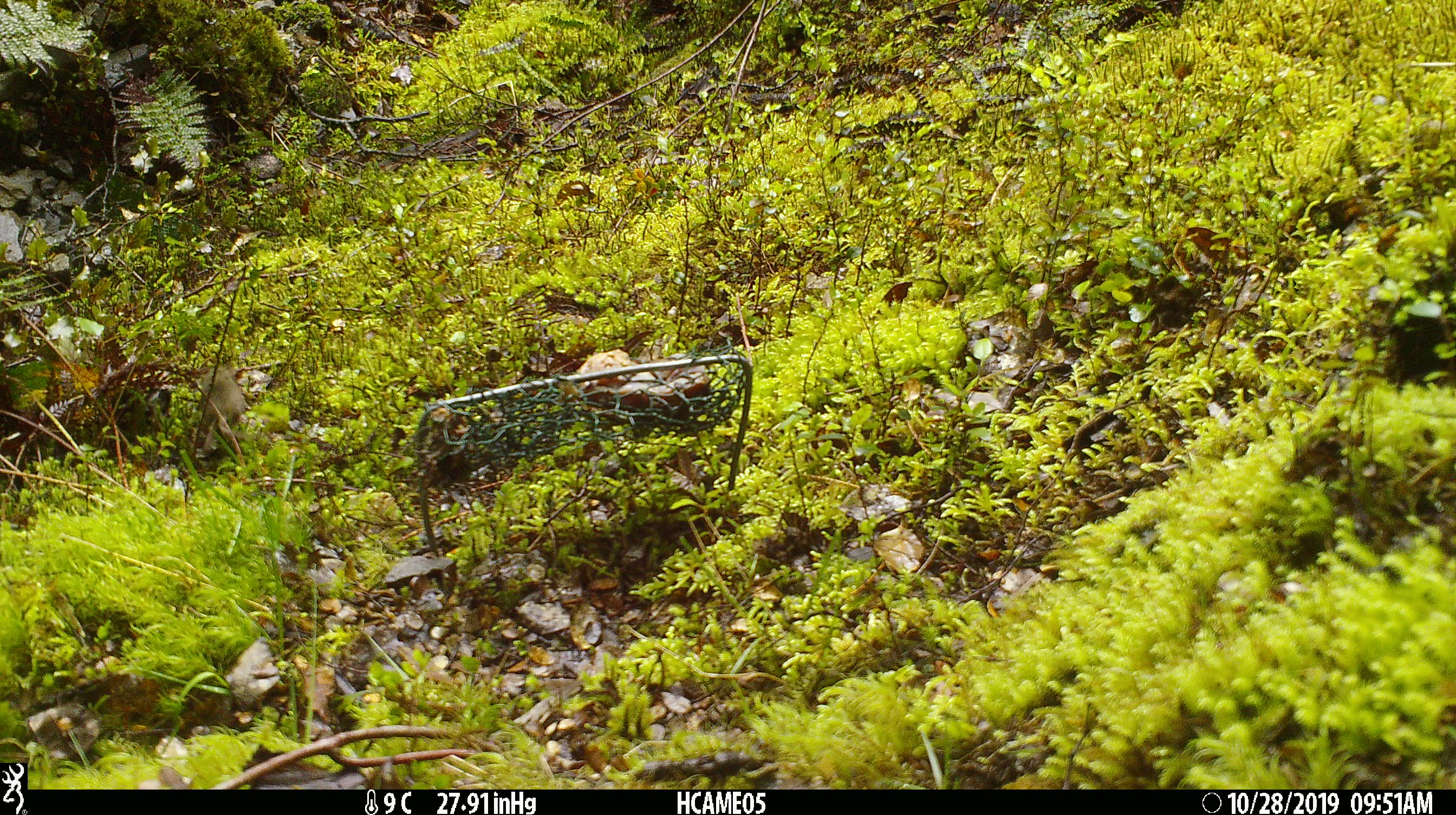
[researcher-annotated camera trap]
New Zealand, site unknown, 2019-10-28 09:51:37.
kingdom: Animalia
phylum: Chordata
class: Mammalia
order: Rodentia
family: Muridae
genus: Mus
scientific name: Mus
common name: mouse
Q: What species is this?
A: Mouse (Mus).